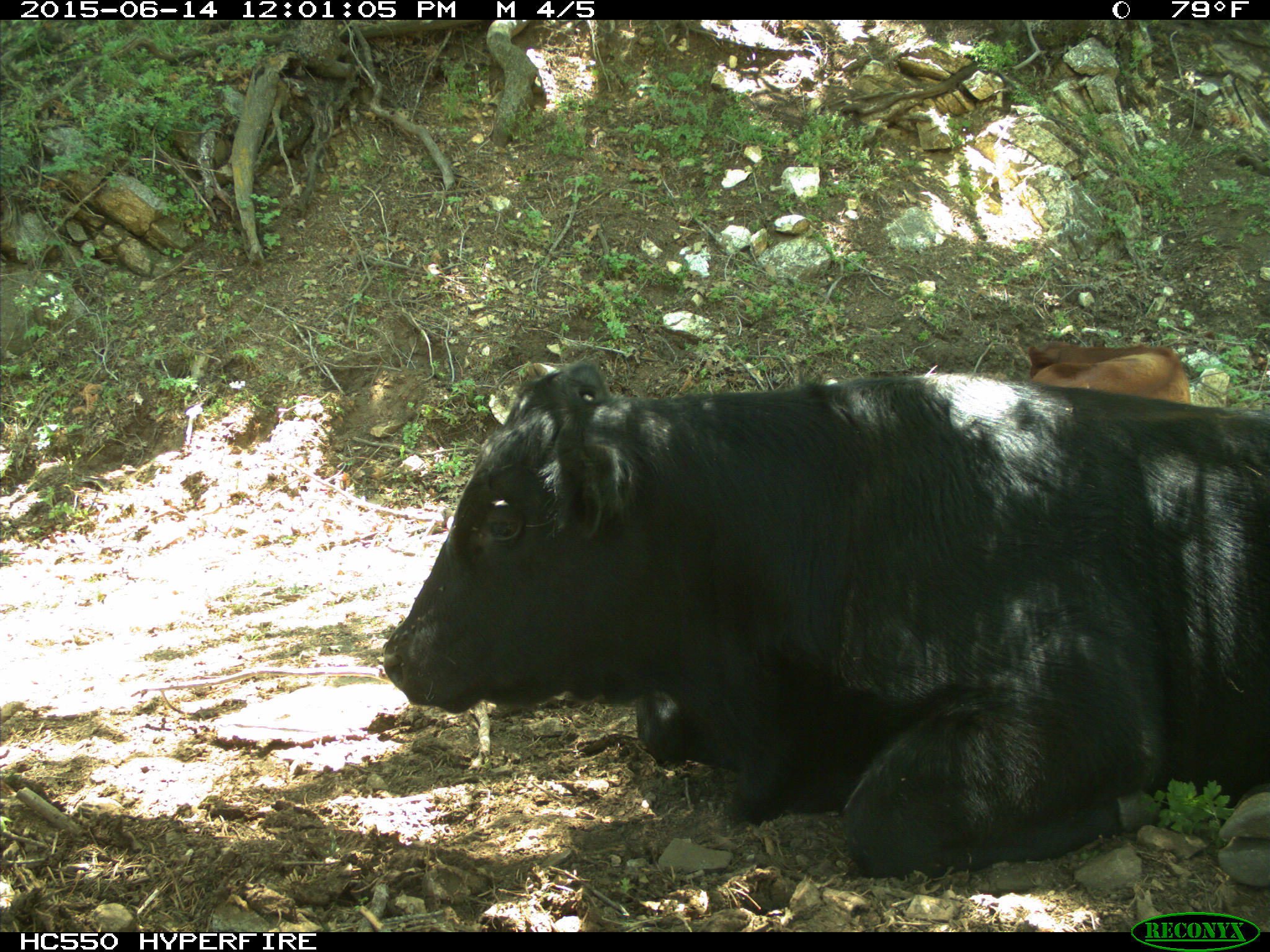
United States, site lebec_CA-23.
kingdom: Animalia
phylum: Chordata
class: Mammalia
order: Artiodactyla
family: Bovidae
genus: Bos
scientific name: Bos taurus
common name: domestic cow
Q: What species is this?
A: Bos taurus (domestic cow).